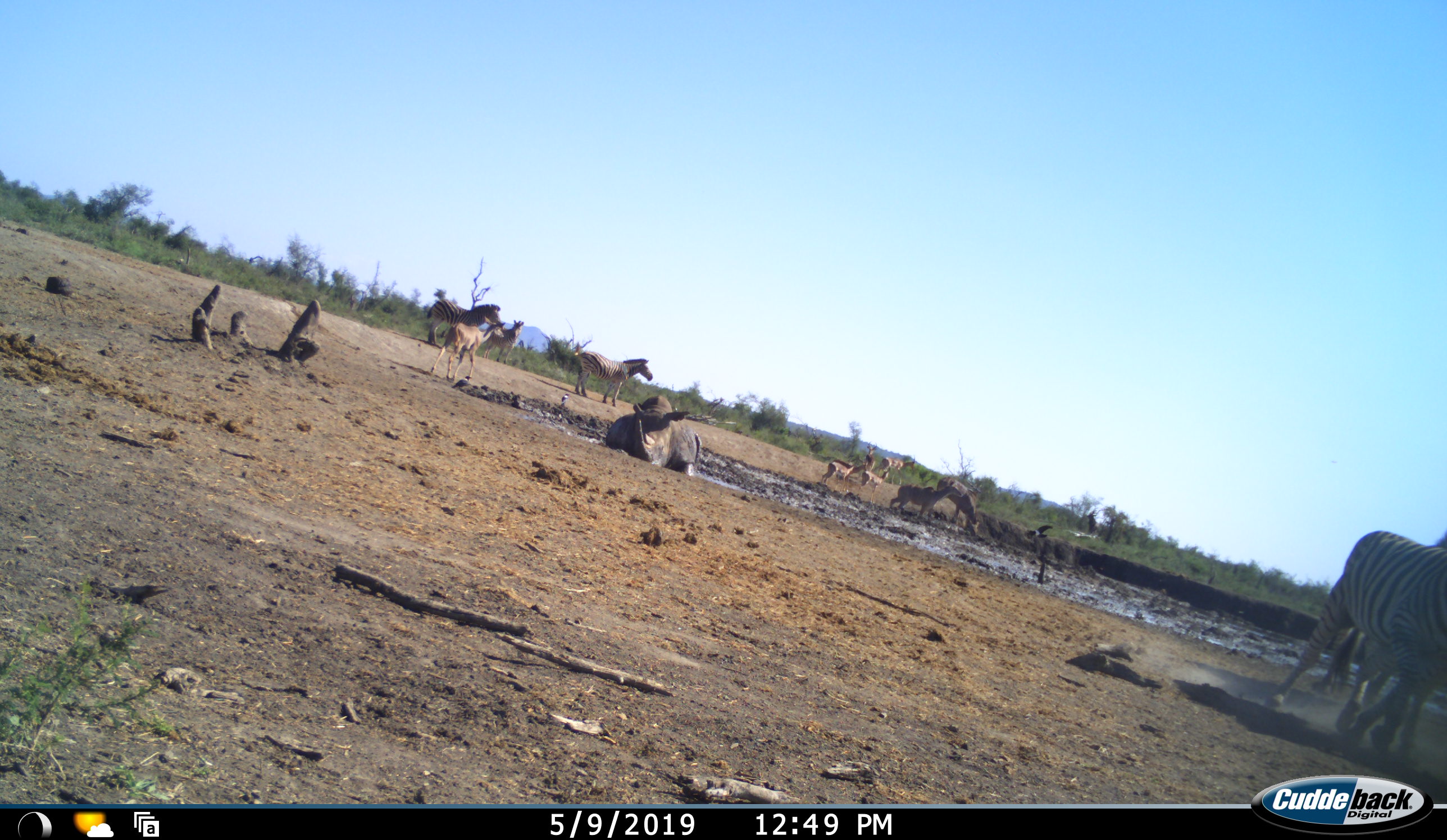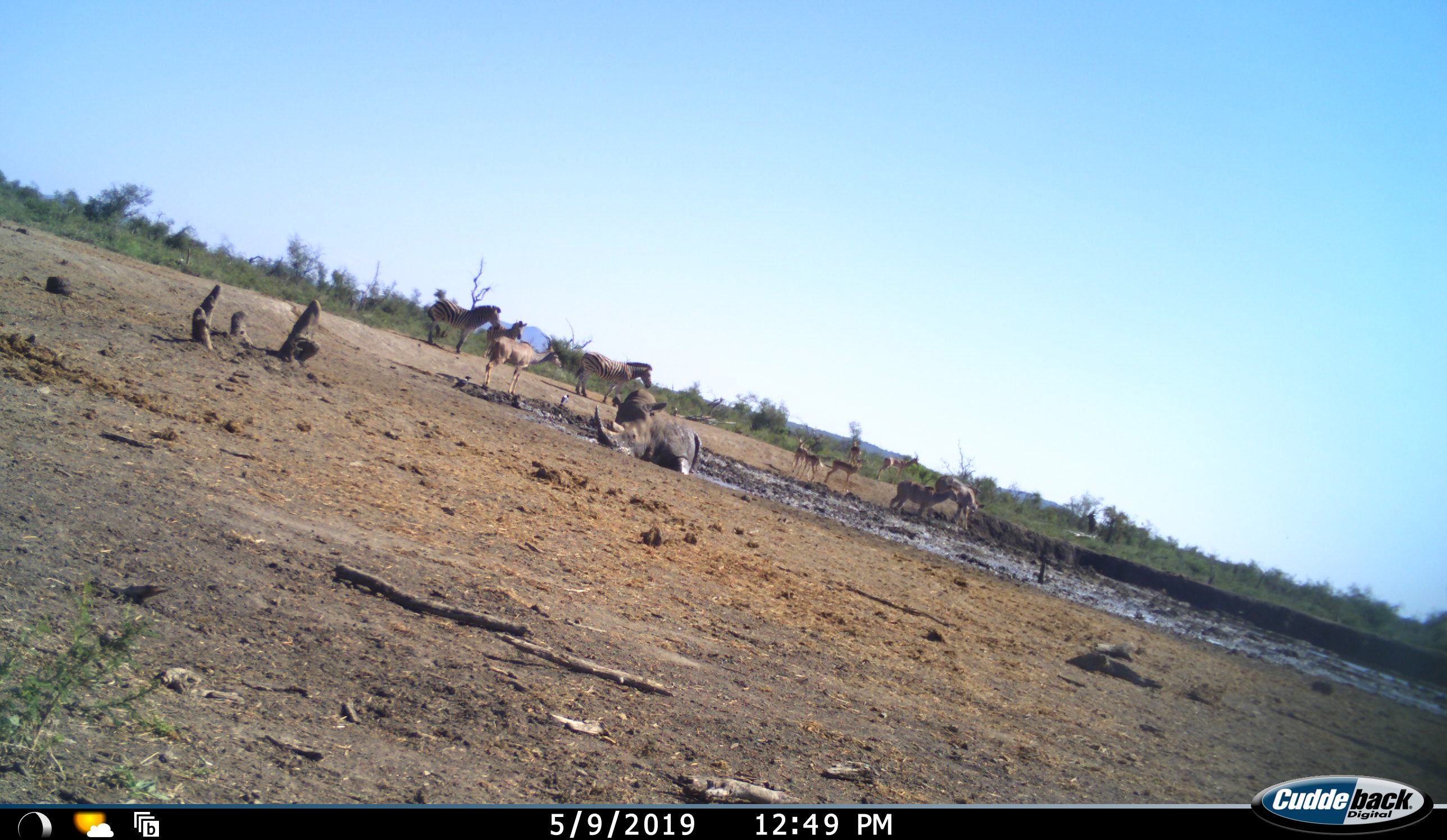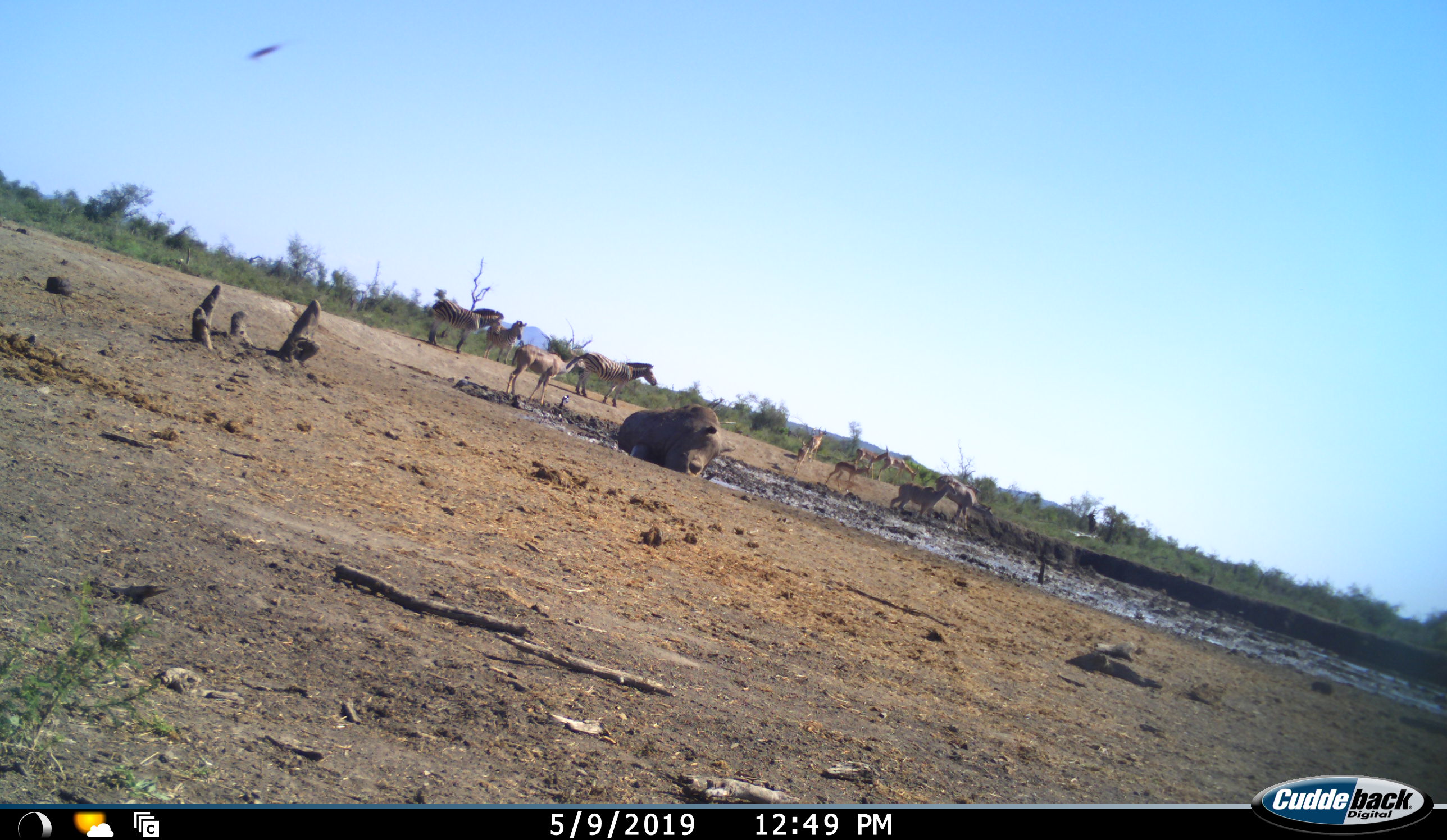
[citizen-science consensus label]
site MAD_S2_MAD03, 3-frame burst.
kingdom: Animalia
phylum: Chordata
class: Mammalia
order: Artiodactyla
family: Bovidae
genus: Aepyceros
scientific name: Aepyceros melampus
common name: impala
Impala (Aepyceros melampus), count 7. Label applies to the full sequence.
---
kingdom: Animalia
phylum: Chordata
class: Mammalia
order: Perissodactyla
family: Rhinocerotidae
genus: Diceros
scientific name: Diceros bicornis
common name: black rhinoceros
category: rhinocerosblack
Rhinocerosblack (black rhinoceros) (Diceros bicornis), count 1. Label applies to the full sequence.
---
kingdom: Animalia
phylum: Chordata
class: Mammalia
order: Perissodactyla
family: Equidae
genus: Equus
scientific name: Equus quagga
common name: plains zebra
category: zebraplains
Zebraplains (plains zebra) (Equus quagga), count 5. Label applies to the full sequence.